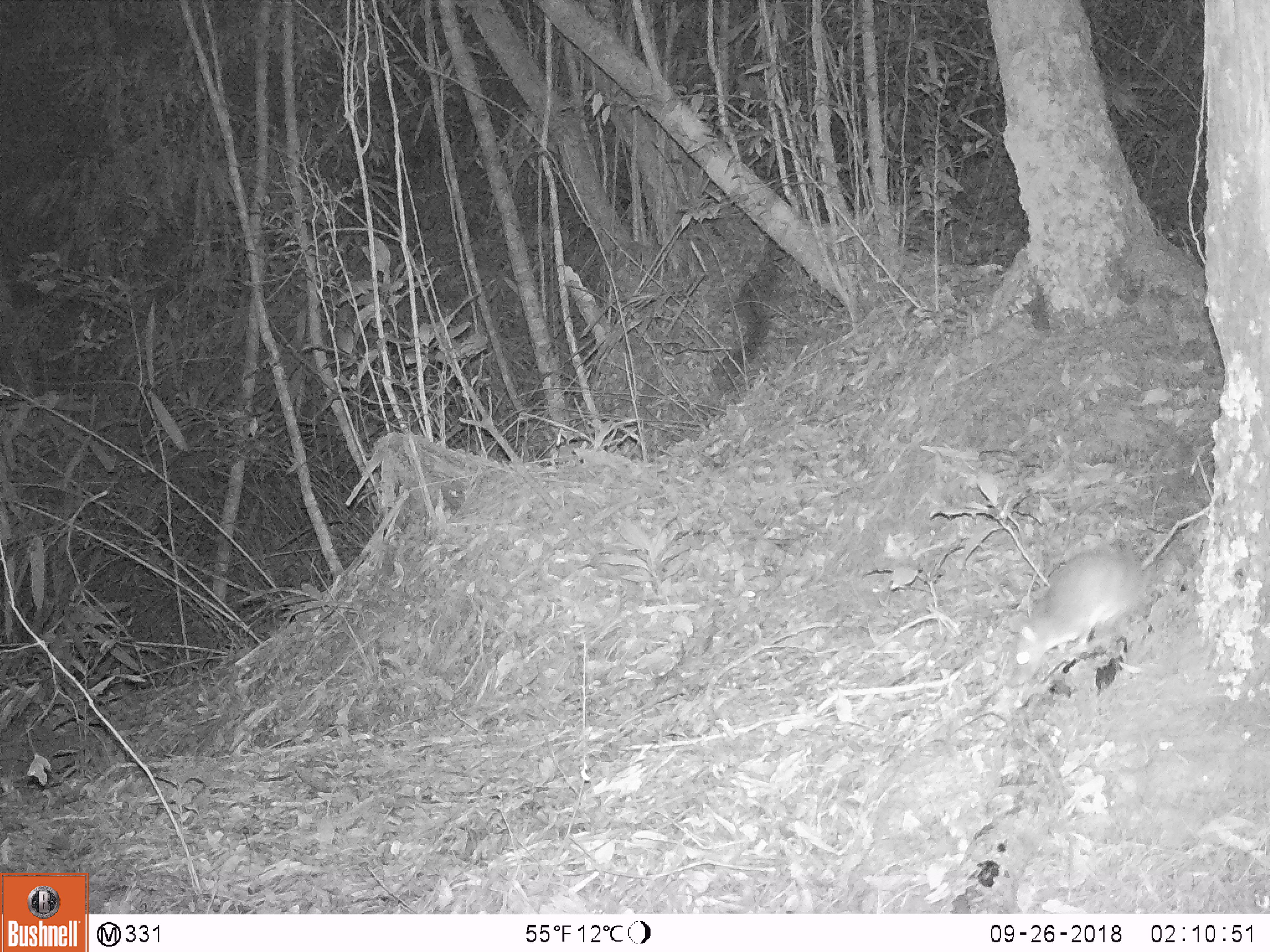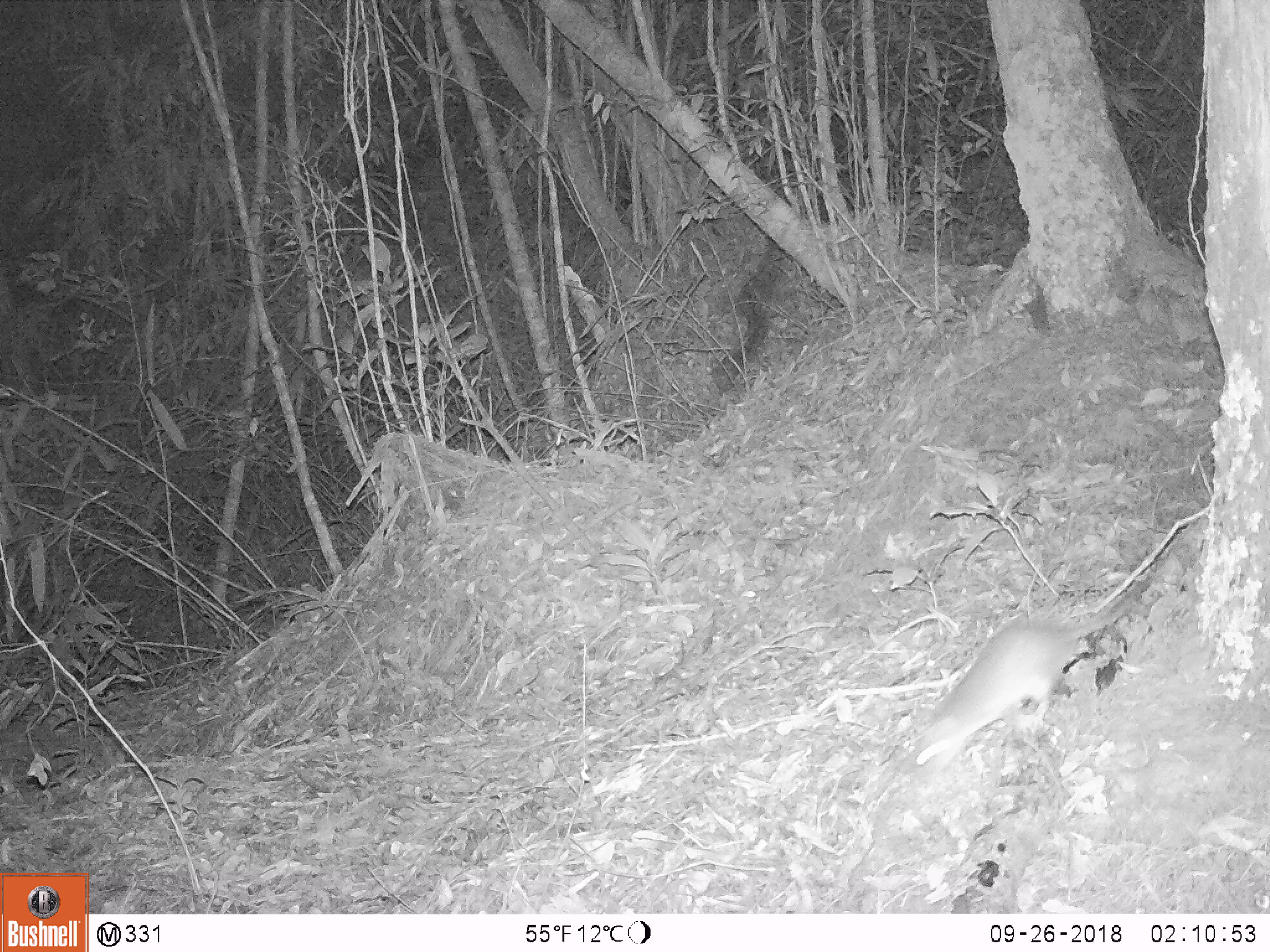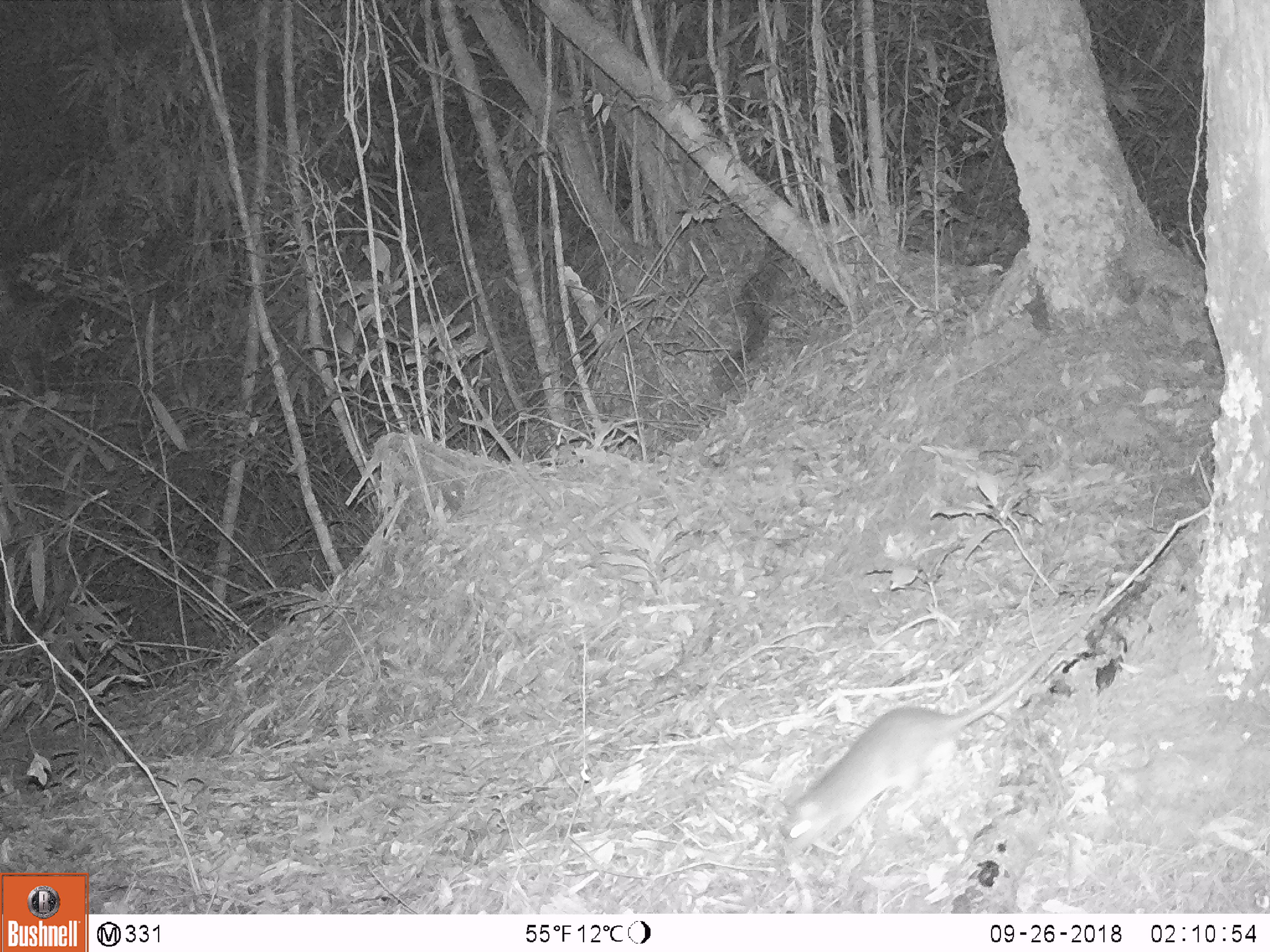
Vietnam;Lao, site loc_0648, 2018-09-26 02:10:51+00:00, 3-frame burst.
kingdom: Animalia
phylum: Chordata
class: Mammalia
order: Rodentia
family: Muridae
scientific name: Muridae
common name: old-world mice and rats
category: unidentified murid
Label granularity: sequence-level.